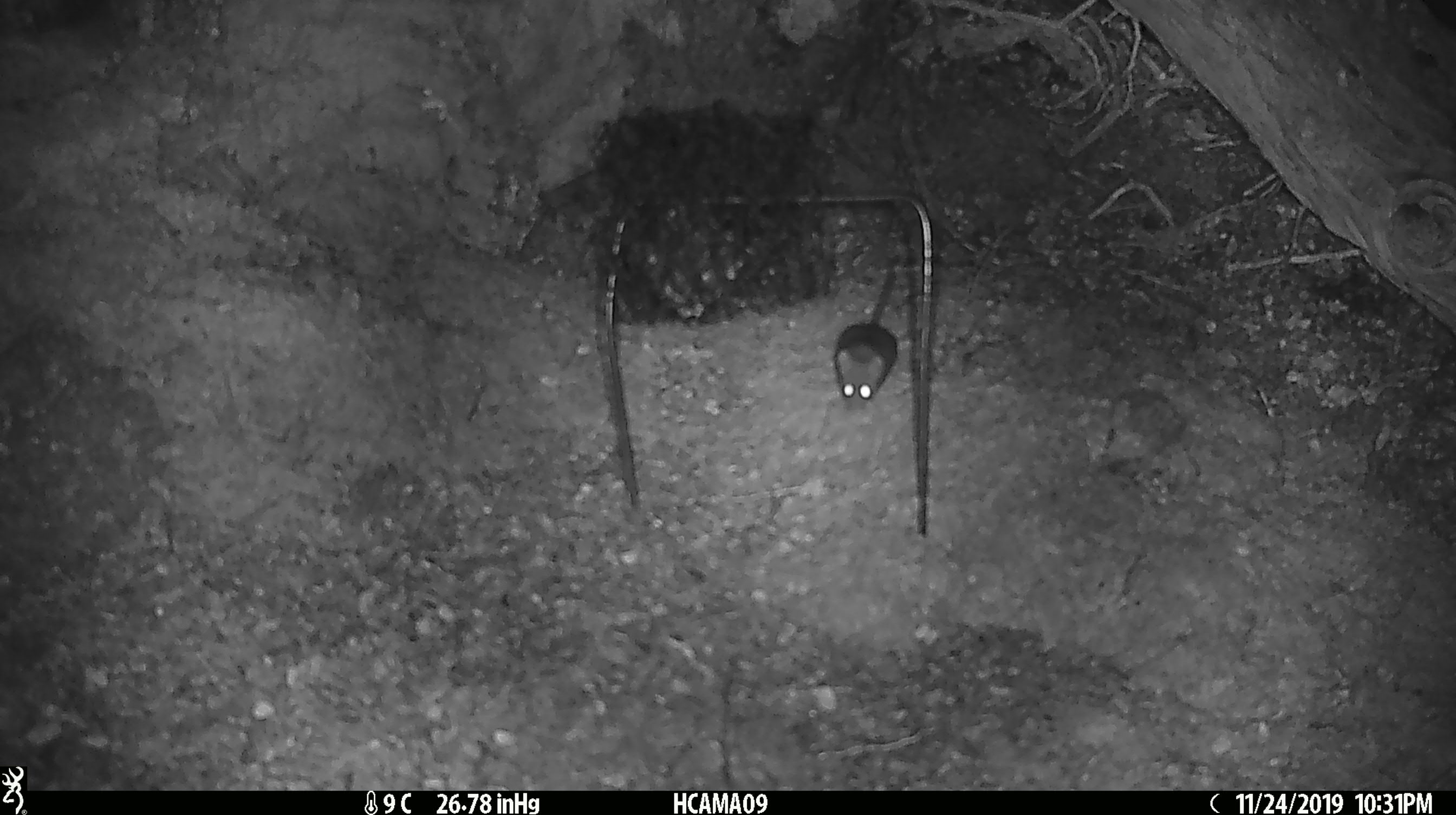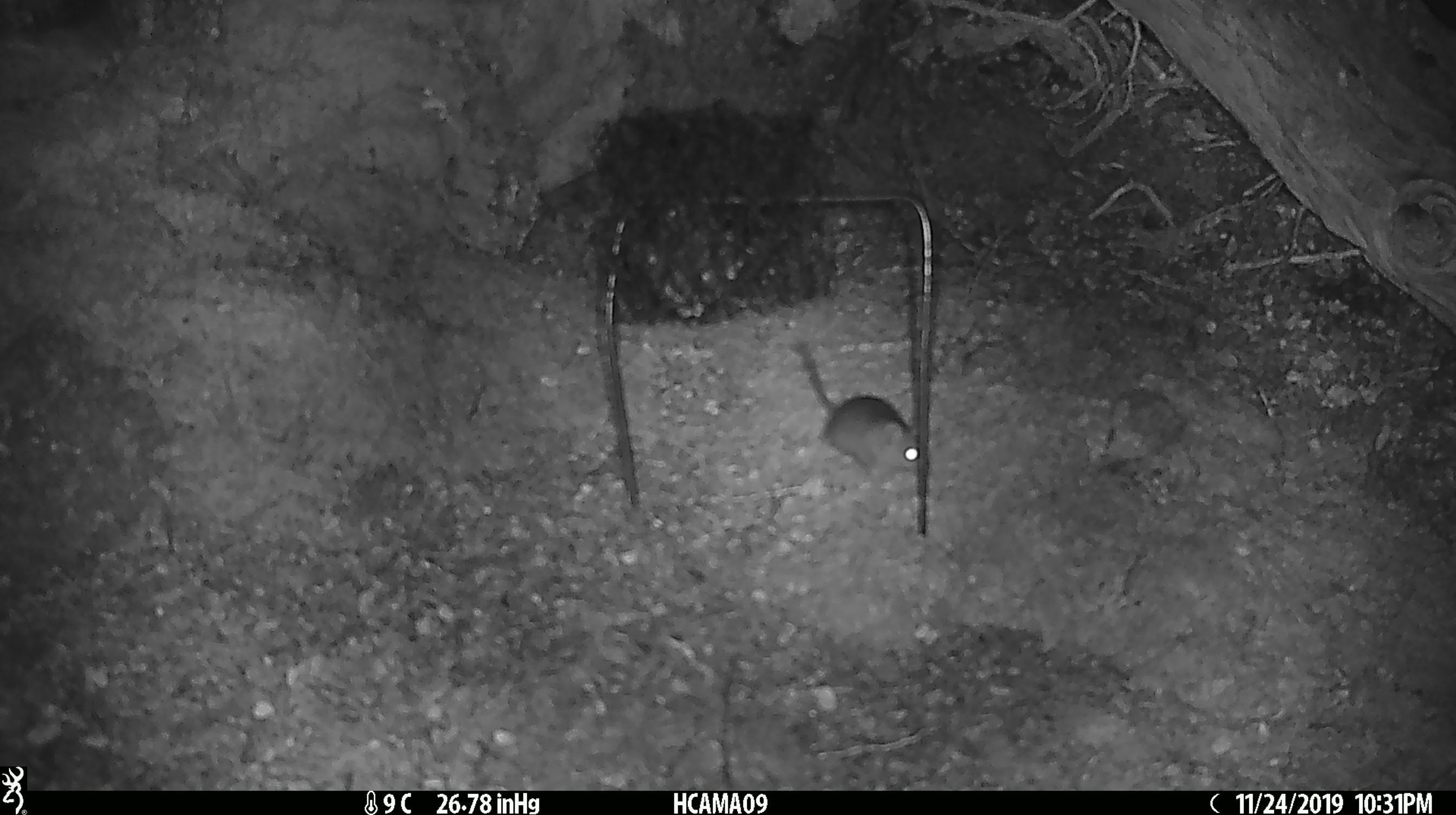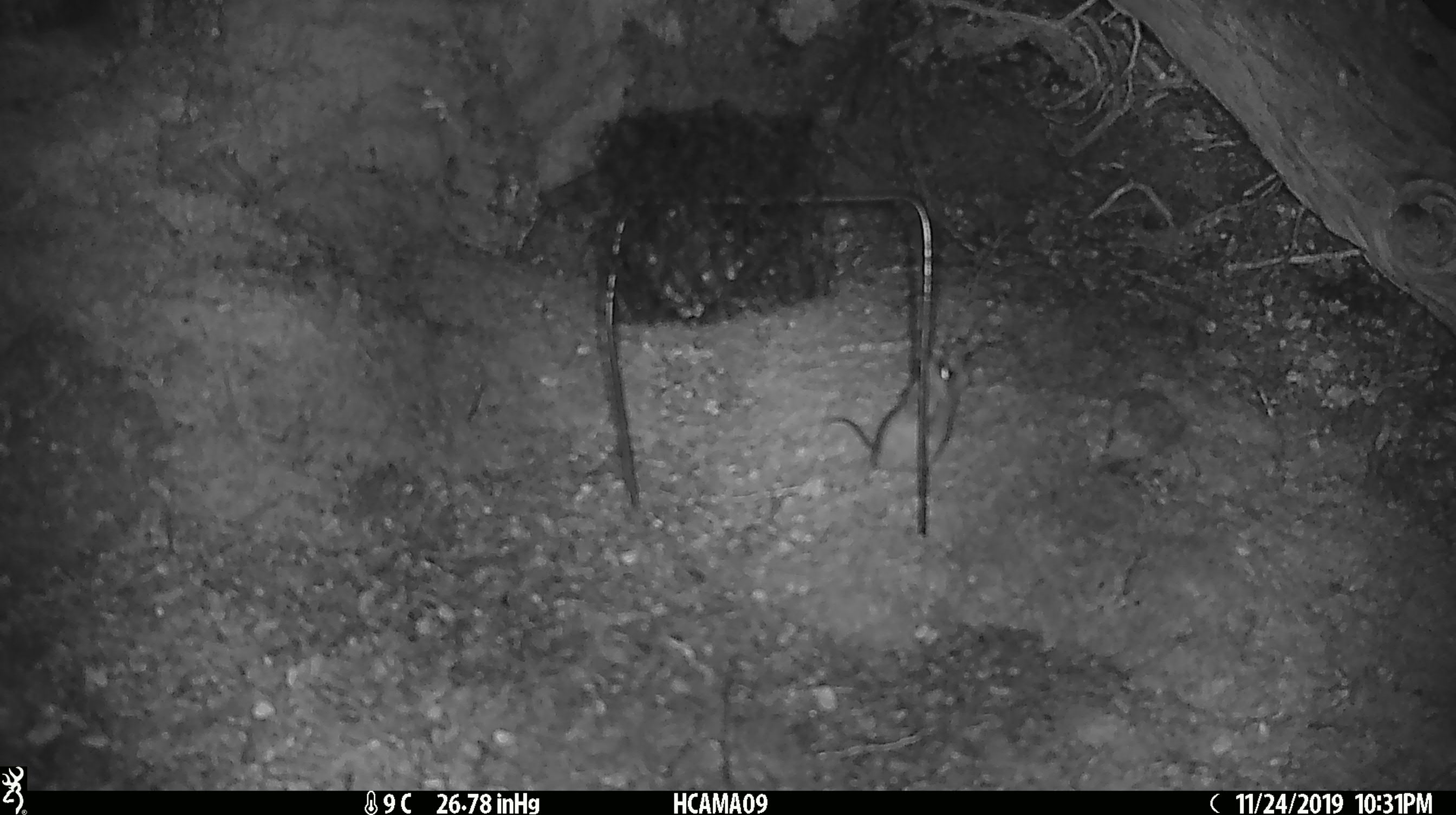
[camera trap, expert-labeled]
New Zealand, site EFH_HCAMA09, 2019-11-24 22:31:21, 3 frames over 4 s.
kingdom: Animalia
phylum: Chordata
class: Mammalia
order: Rodentia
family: Muridae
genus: Mus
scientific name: Mus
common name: mouse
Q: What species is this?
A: Mouse (Mus).